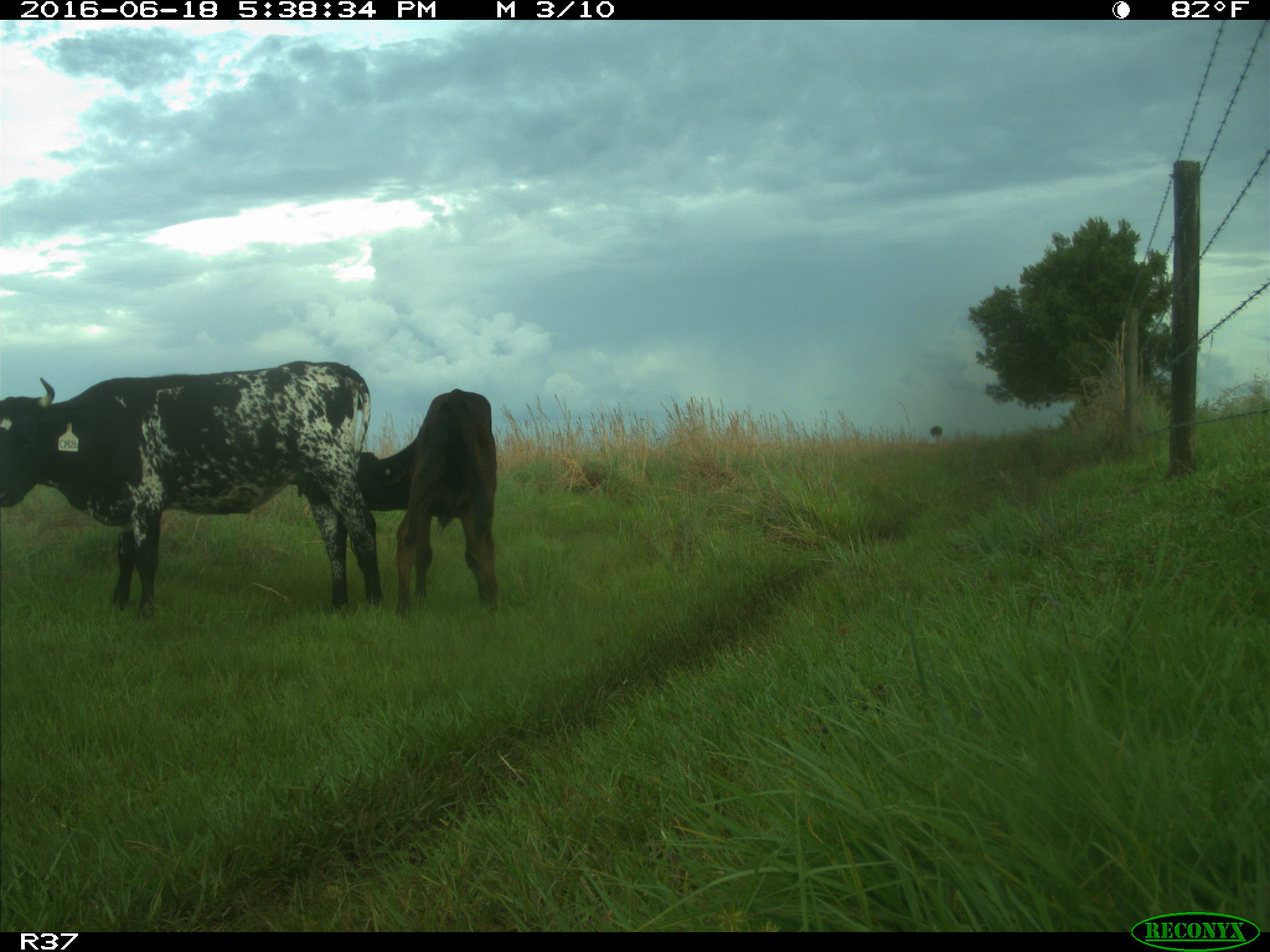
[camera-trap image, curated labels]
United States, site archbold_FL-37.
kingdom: Animalia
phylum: Chordata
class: Mammalia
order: Artiodactyla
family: Bovidae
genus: Bos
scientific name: Bos taurus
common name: domestic cow